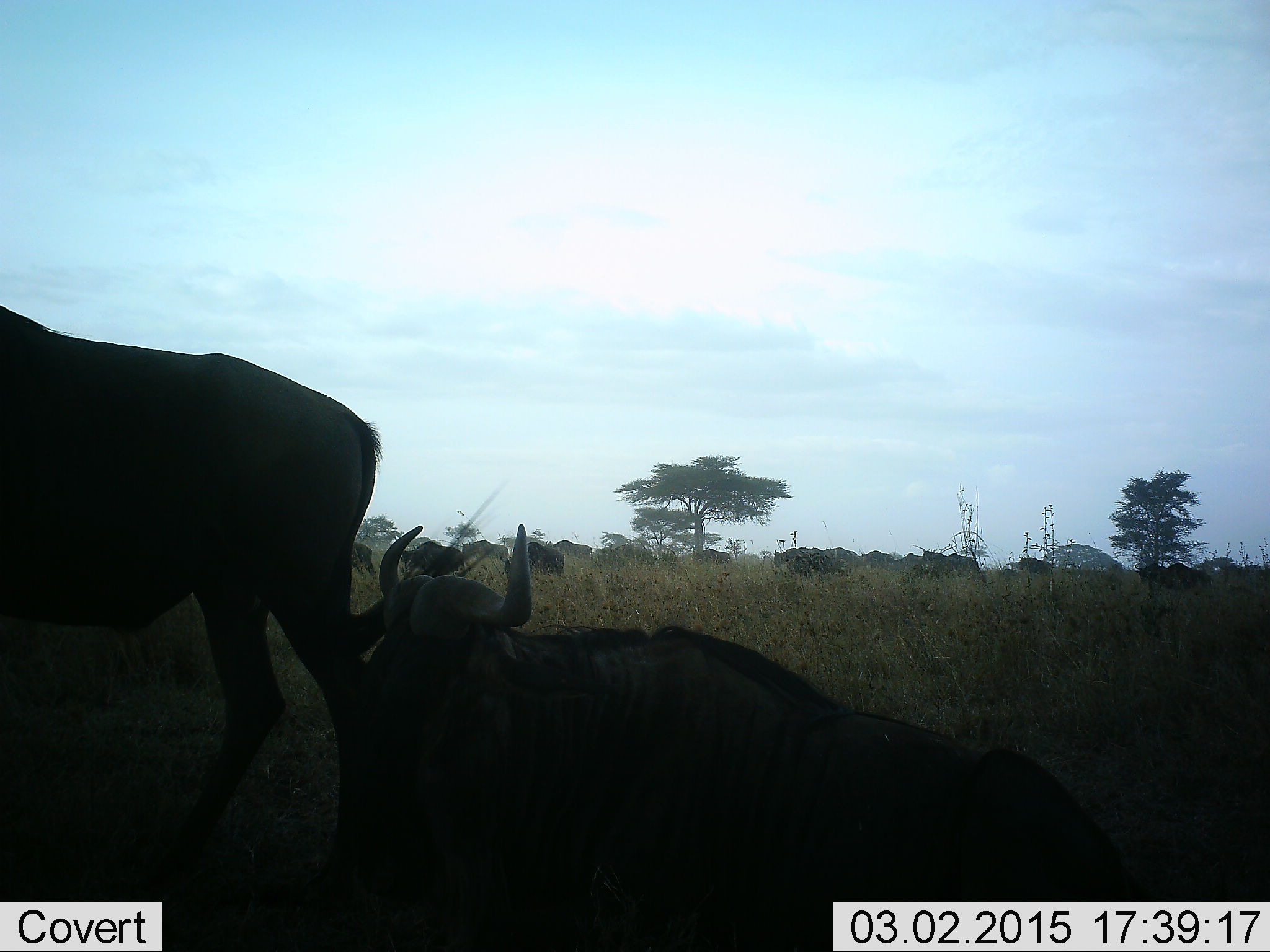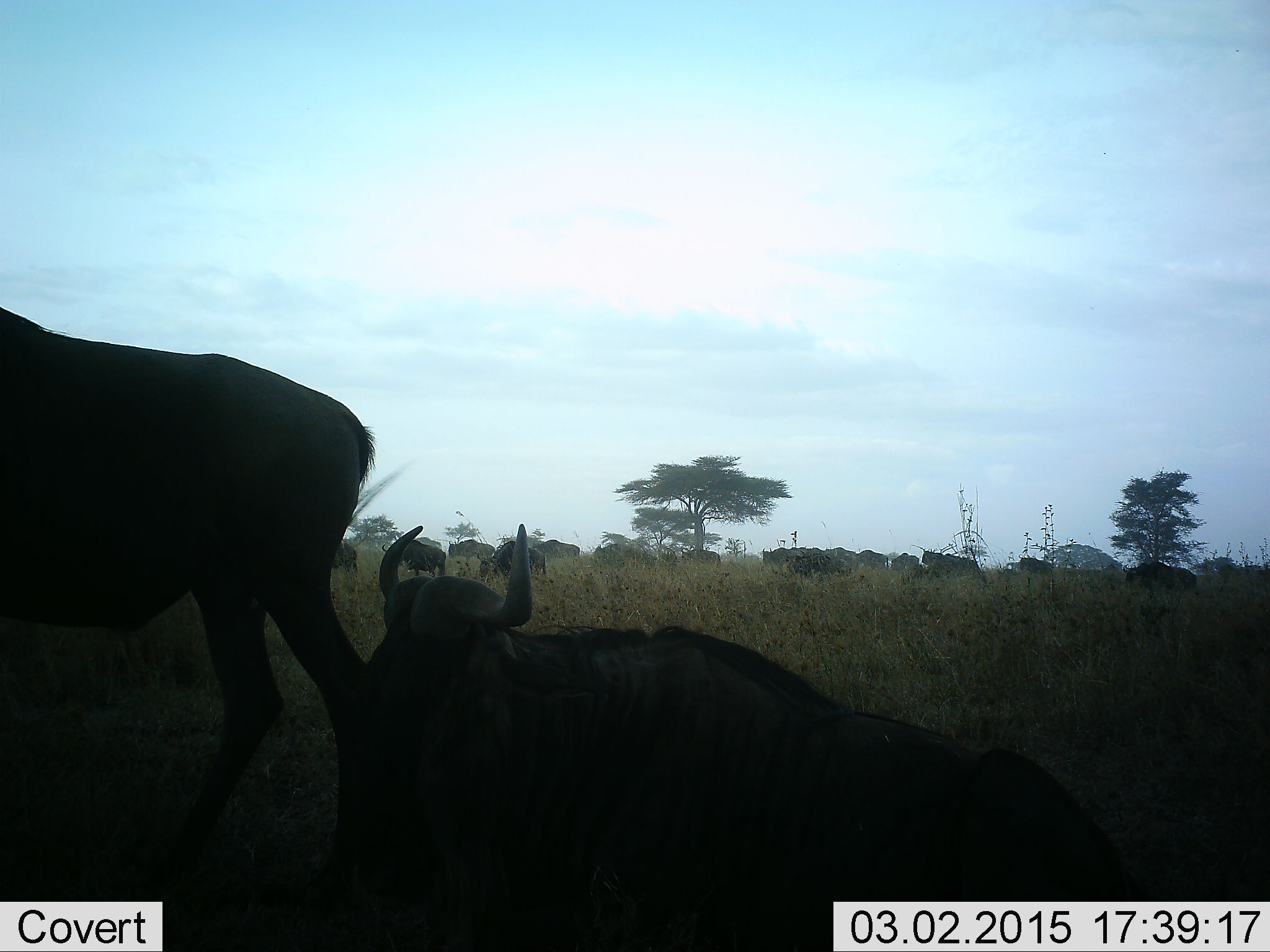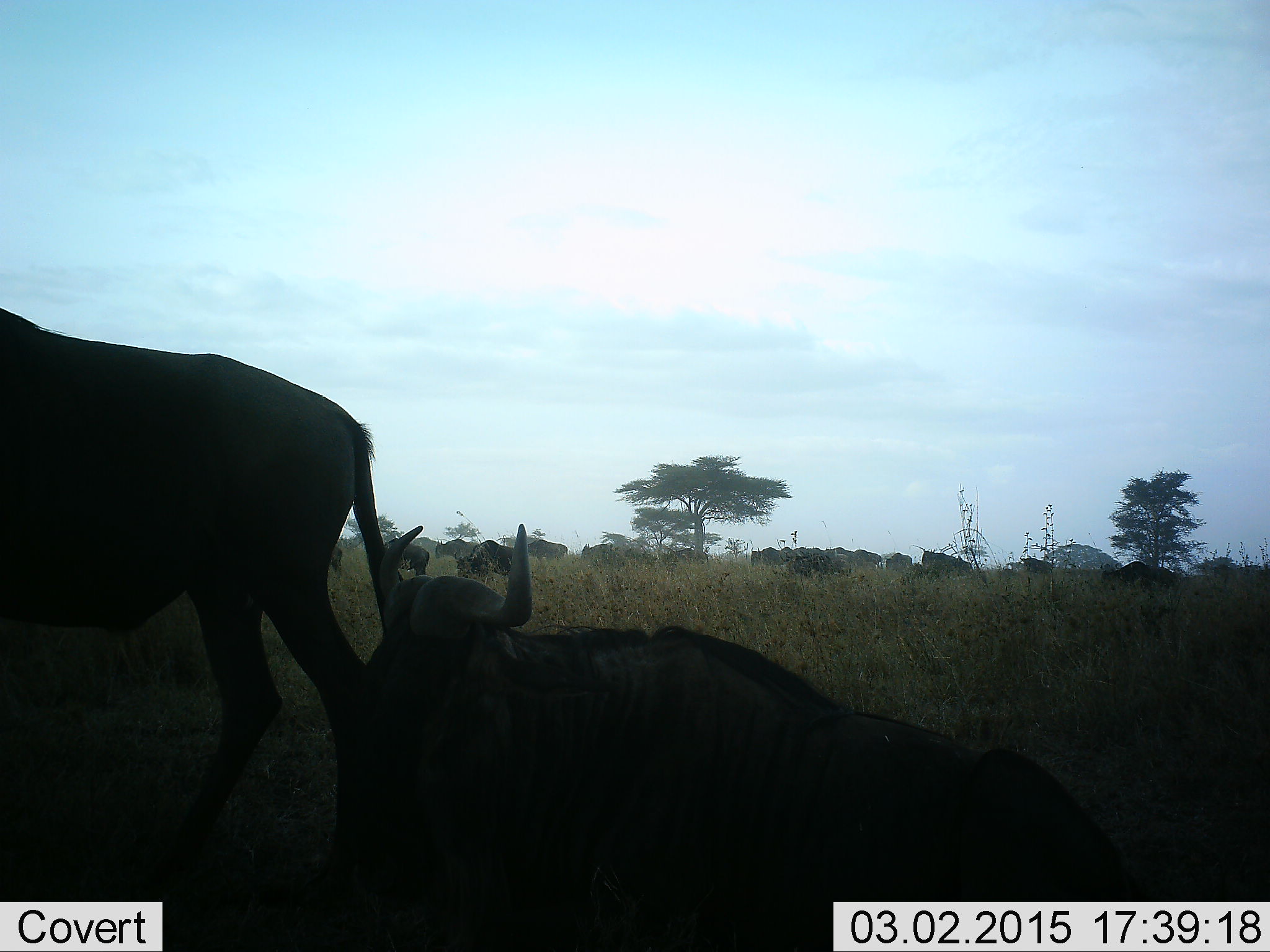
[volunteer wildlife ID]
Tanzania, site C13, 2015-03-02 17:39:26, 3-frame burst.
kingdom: Animalia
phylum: Chordata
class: Mammalia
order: Artiodactyla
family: Bovidae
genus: Connochaetes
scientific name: Connochaetes taurinus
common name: blue wildebeest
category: wildebeest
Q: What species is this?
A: Wildebeest (blue wildebeest) (Connochaetes taurinus).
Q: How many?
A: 11-50.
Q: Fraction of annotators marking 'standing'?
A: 70%.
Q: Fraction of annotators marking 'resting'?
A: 100%.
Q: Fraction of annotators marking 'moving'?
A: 80%.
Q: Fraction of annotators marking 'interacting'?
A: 0%.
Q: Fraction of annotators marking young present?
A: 0%.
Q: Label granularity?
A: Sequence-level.